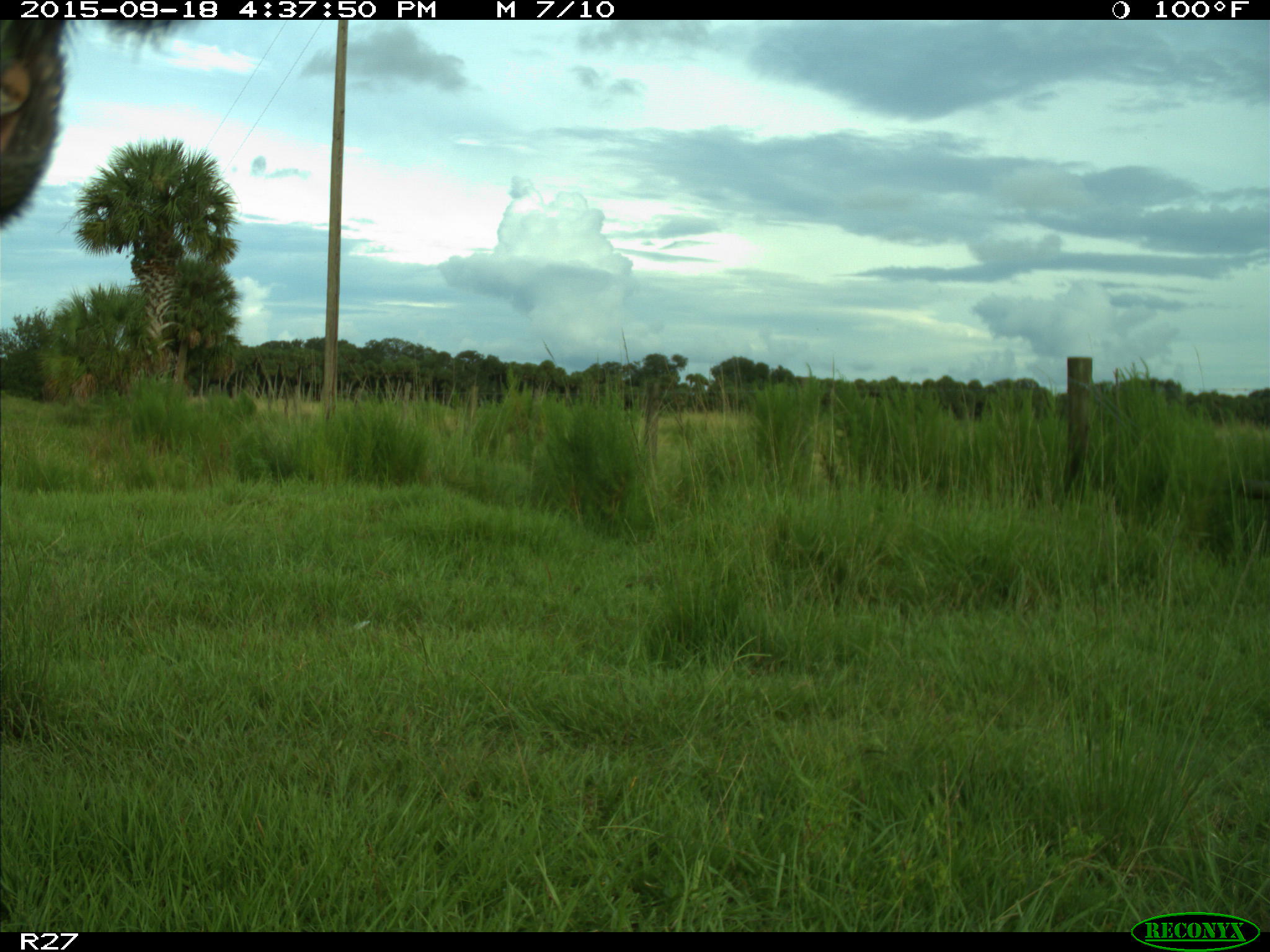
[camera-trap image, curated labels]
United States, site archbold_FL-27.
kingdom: Animalia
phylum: Chordata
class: Mammalia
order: Artiodactyla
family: Bovidae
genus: Bos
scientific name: Bos taurus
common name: domestic cow